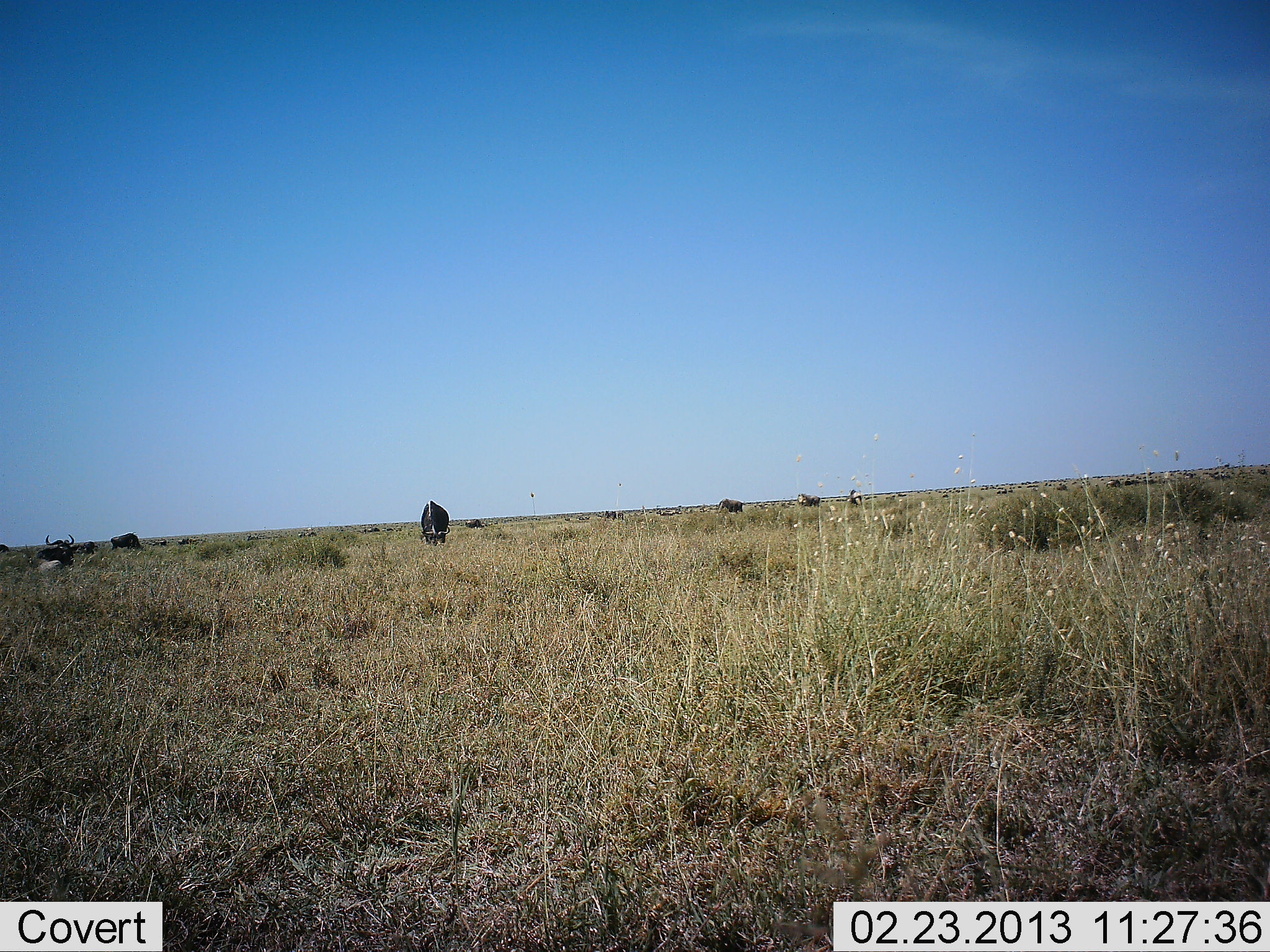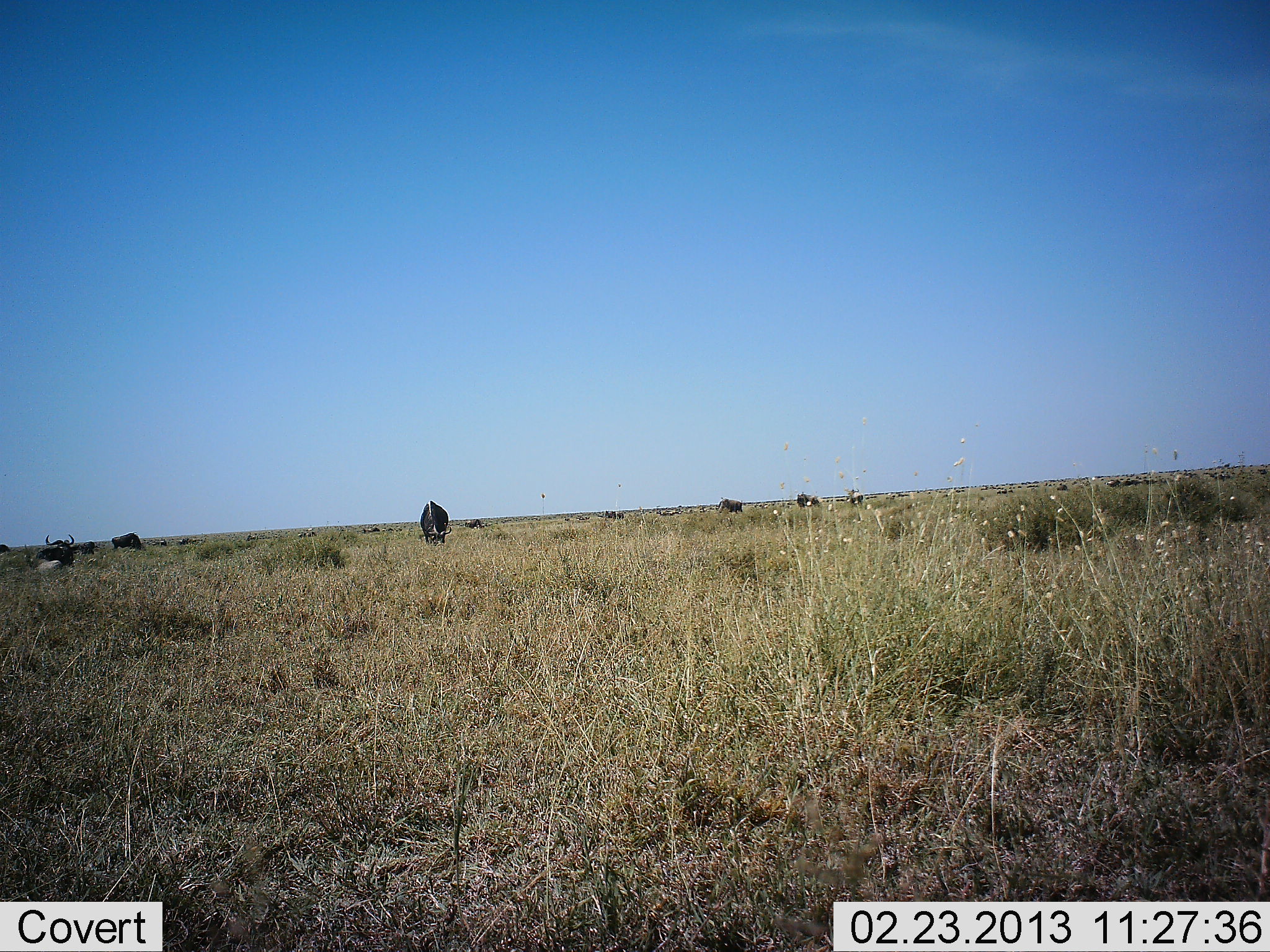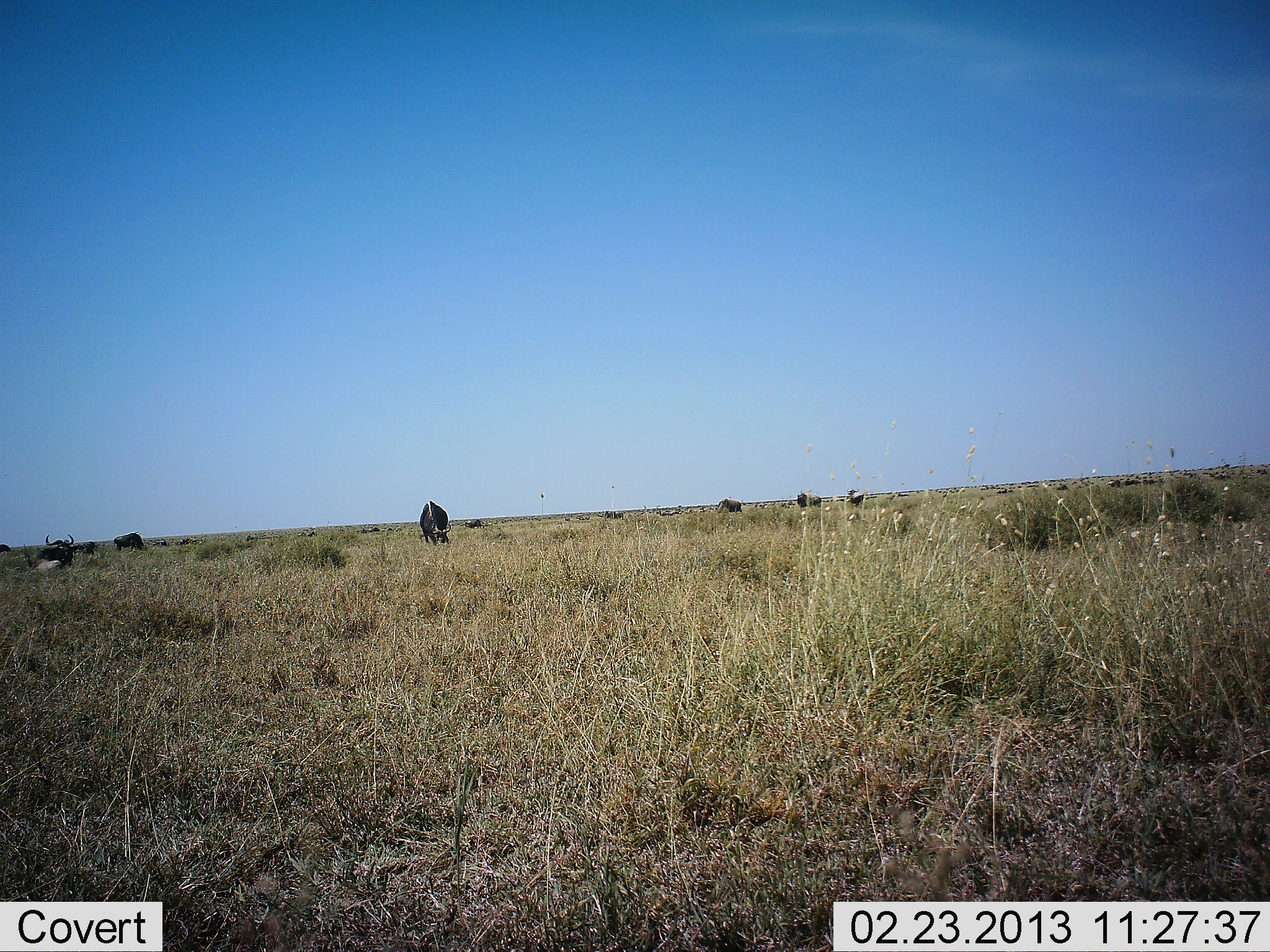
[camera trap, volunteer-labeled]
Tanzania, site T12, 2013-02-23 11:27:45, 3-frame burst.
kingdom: Animalia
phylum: Chordata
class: Mammalia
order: Artiodactyla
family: Bovidae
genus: Syncerus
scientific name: Syncerus caffer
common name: cape buffalo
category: buffalo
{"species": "buffalo (cape buffalo) (Syncerus caffer)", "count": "8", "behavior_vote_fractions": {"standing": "56%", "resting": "44%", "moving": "11%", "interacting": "0%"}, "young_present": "0%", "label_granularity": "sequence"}